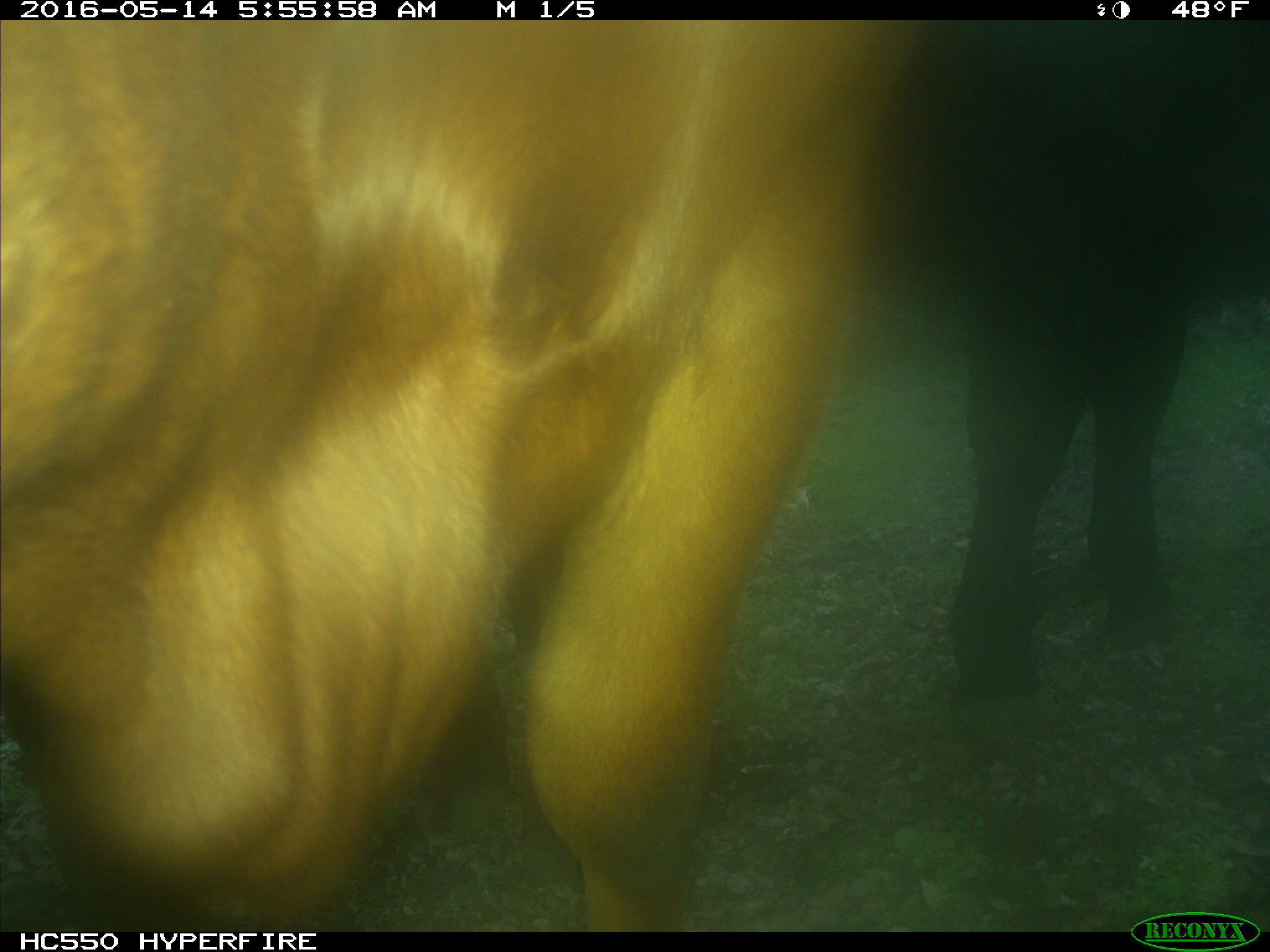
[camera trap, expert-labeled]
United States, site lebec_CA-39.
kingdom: Animalia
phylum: Chordata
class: Mammalia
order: Artiodactyla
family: Bovidae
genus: Bos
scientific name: Bos taurus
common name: domestic cow